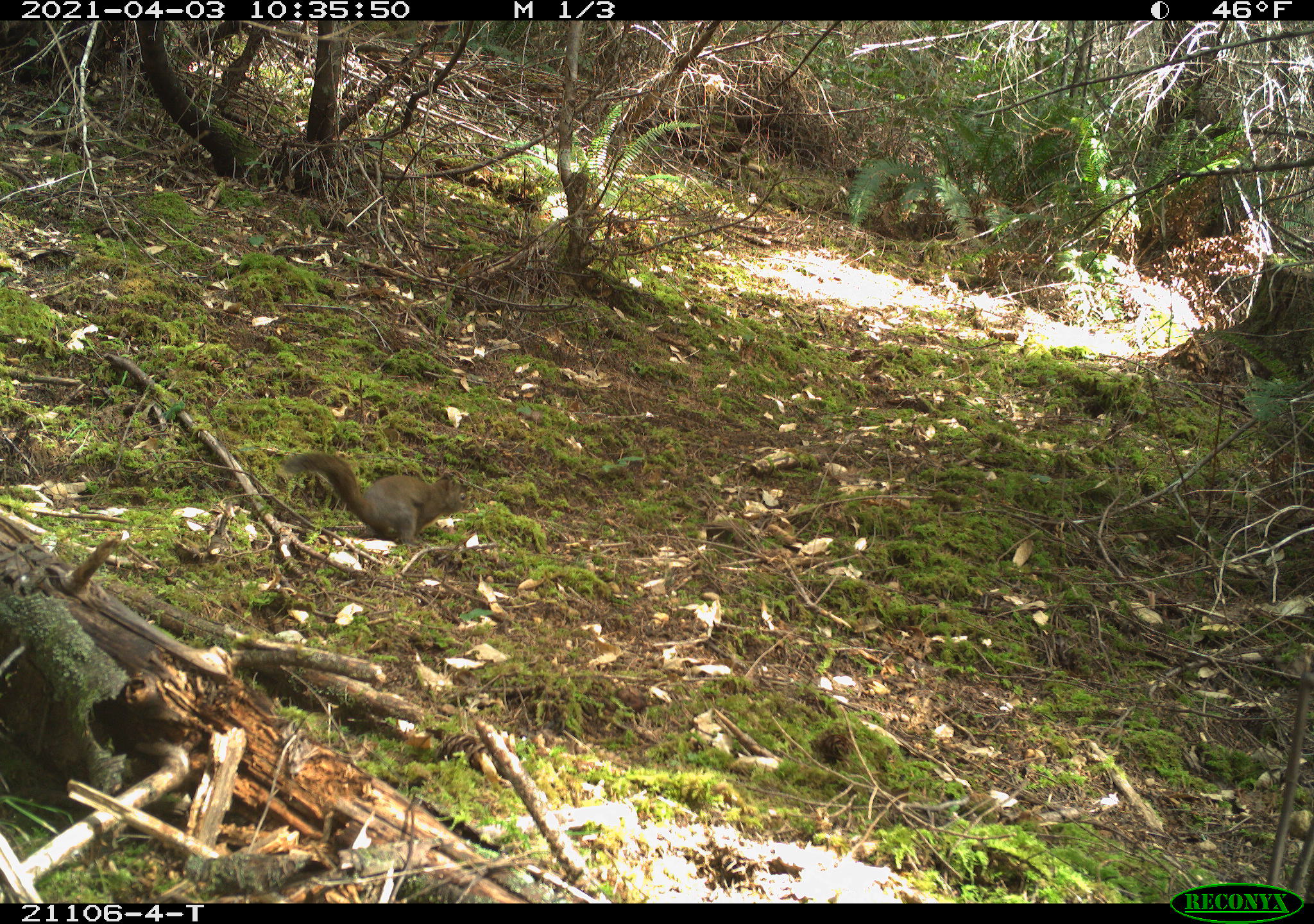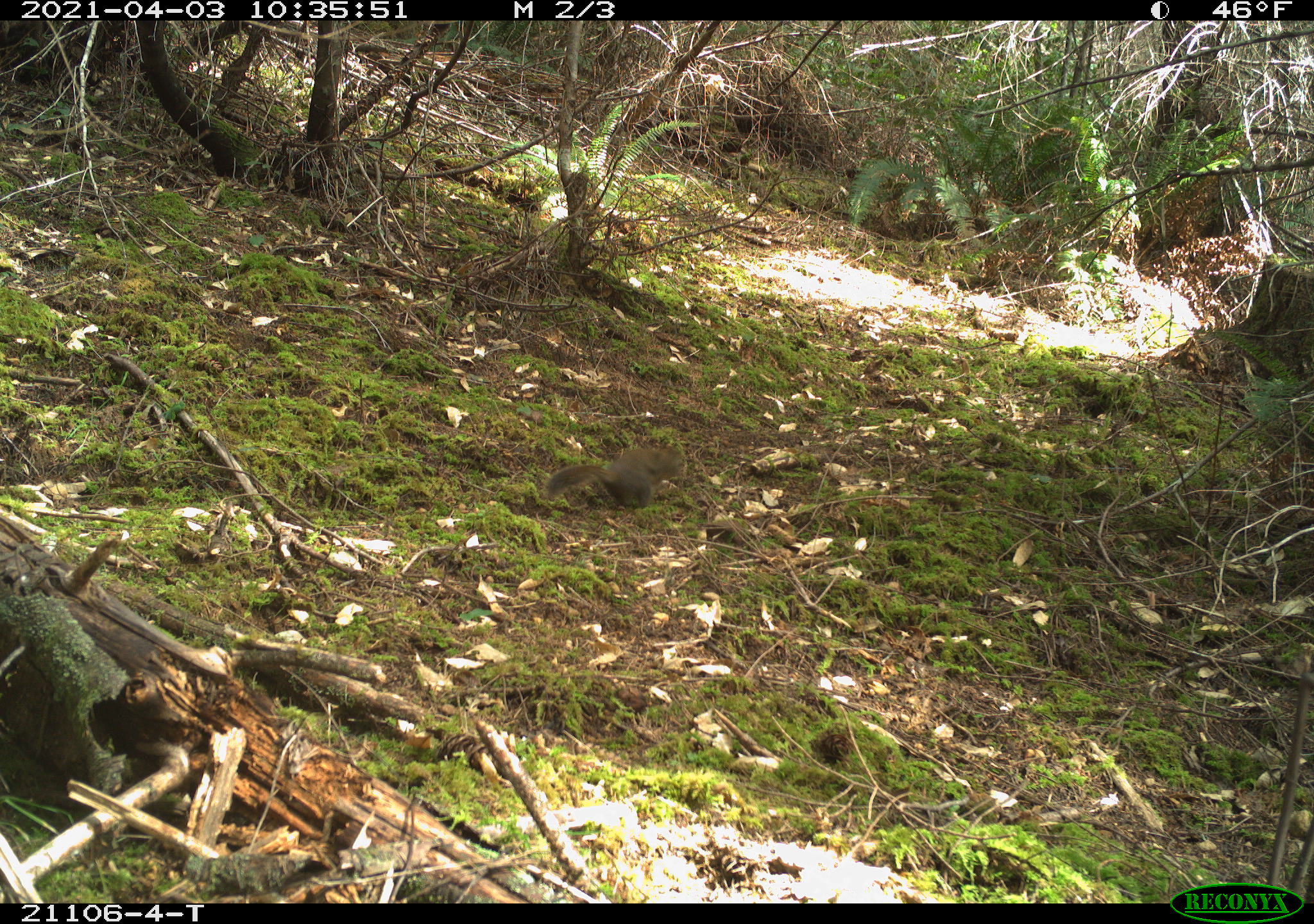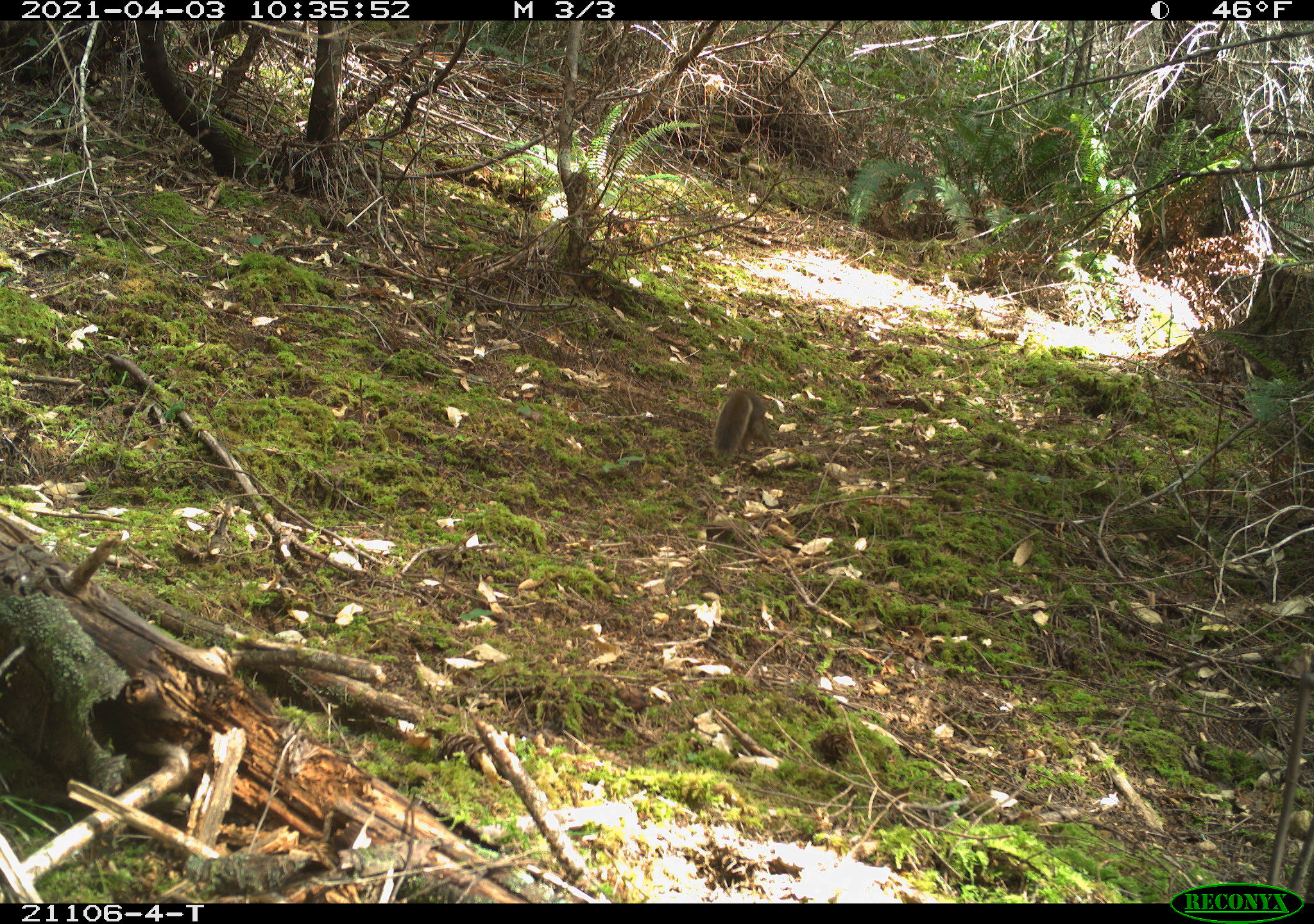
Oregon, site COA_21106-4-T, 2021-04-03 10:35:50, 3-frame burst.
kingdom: Animalia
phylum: Chordata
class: Mammalia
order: Rodentia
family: Sciuridae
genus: Tamiasciurus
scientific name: Tamiasciurus douglasii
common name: douglas squirrel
Douglas squirrel (Tamiasciurus douglasii).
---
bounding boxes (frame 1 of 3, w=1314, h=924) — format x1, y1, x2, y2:
douglas squirrel: 260, 427, 492, 561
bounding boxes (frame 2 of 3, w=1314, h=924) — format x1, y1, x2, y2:
douglas squirrel: 529, 422, 719, 530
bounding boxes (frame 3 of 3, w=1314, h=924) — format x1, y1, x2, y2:
douglas squirrel: 688, 359, 812, 481